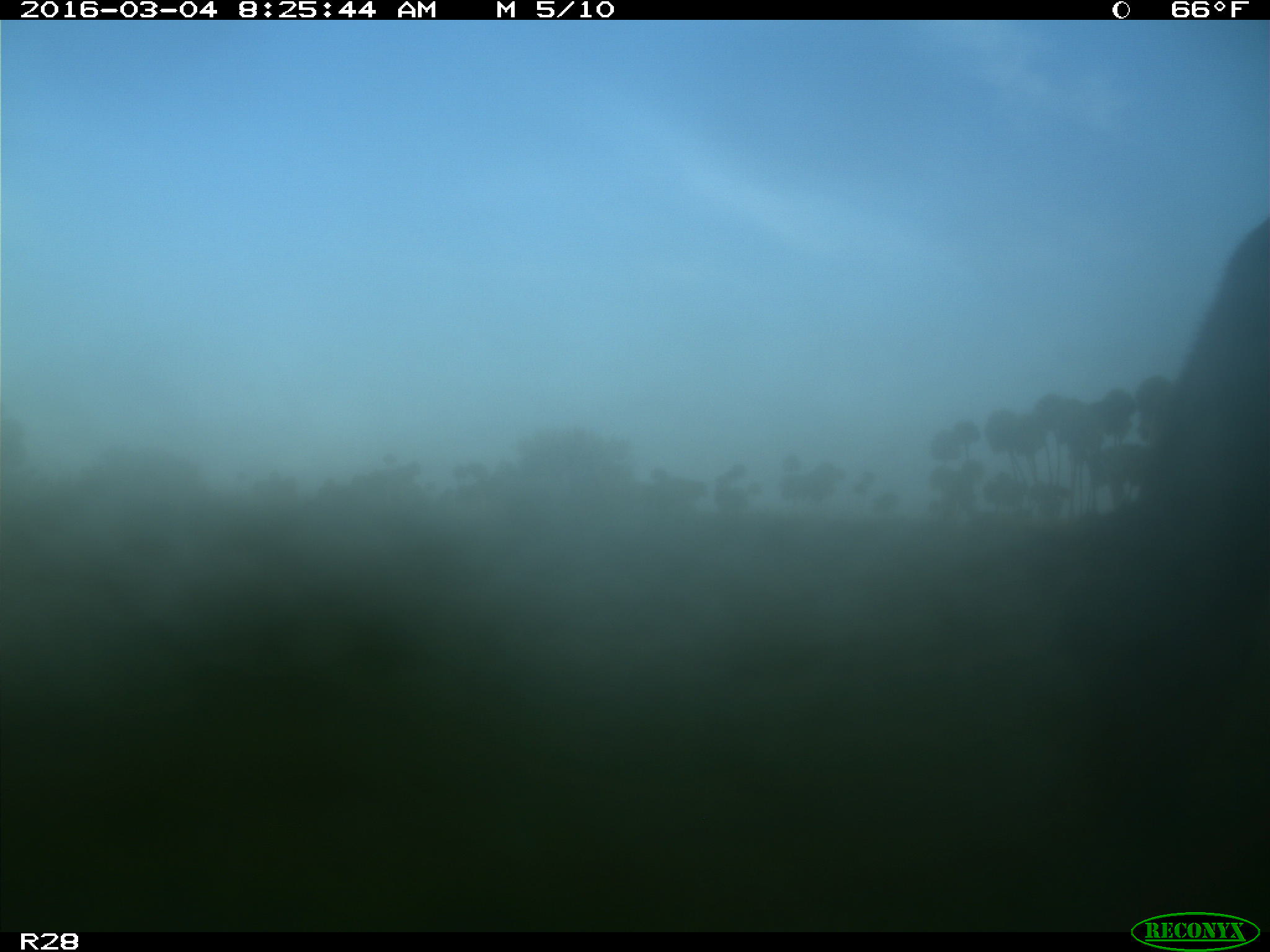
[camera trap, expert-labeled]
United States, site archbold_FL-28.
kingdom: Animalia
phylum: Chordata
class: Mammalia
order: Artiodactyla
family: Bovidae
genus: Bos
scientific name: Bos taurus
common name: domestic cow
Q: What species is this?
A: Bos taurus (domestic cow).